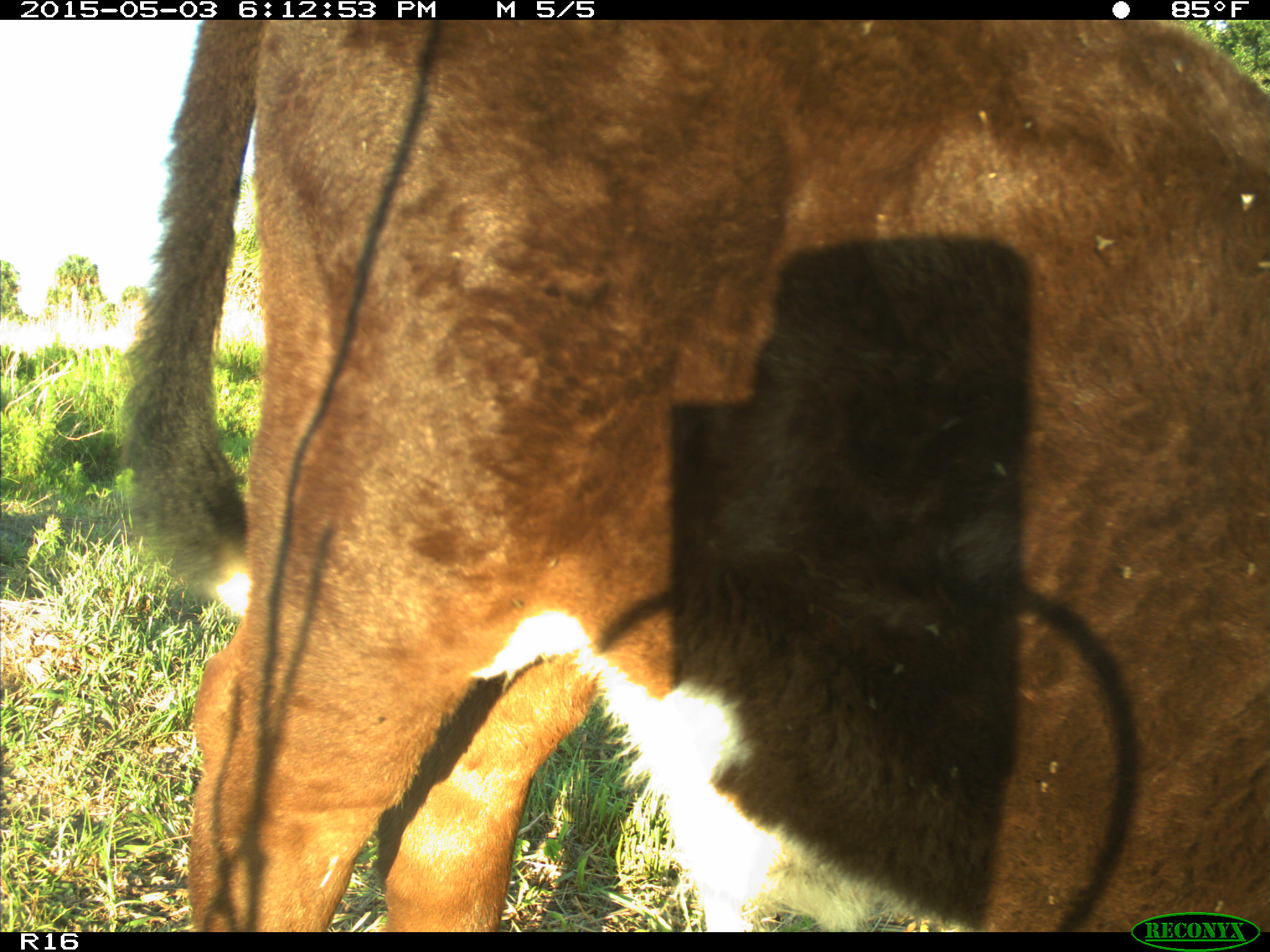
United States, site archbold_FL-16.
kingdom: Animalia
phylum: Chordata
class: Mammalia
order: Artiodactyla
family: Bovidae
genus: Bos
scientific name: Bos taurus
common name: domestic cow